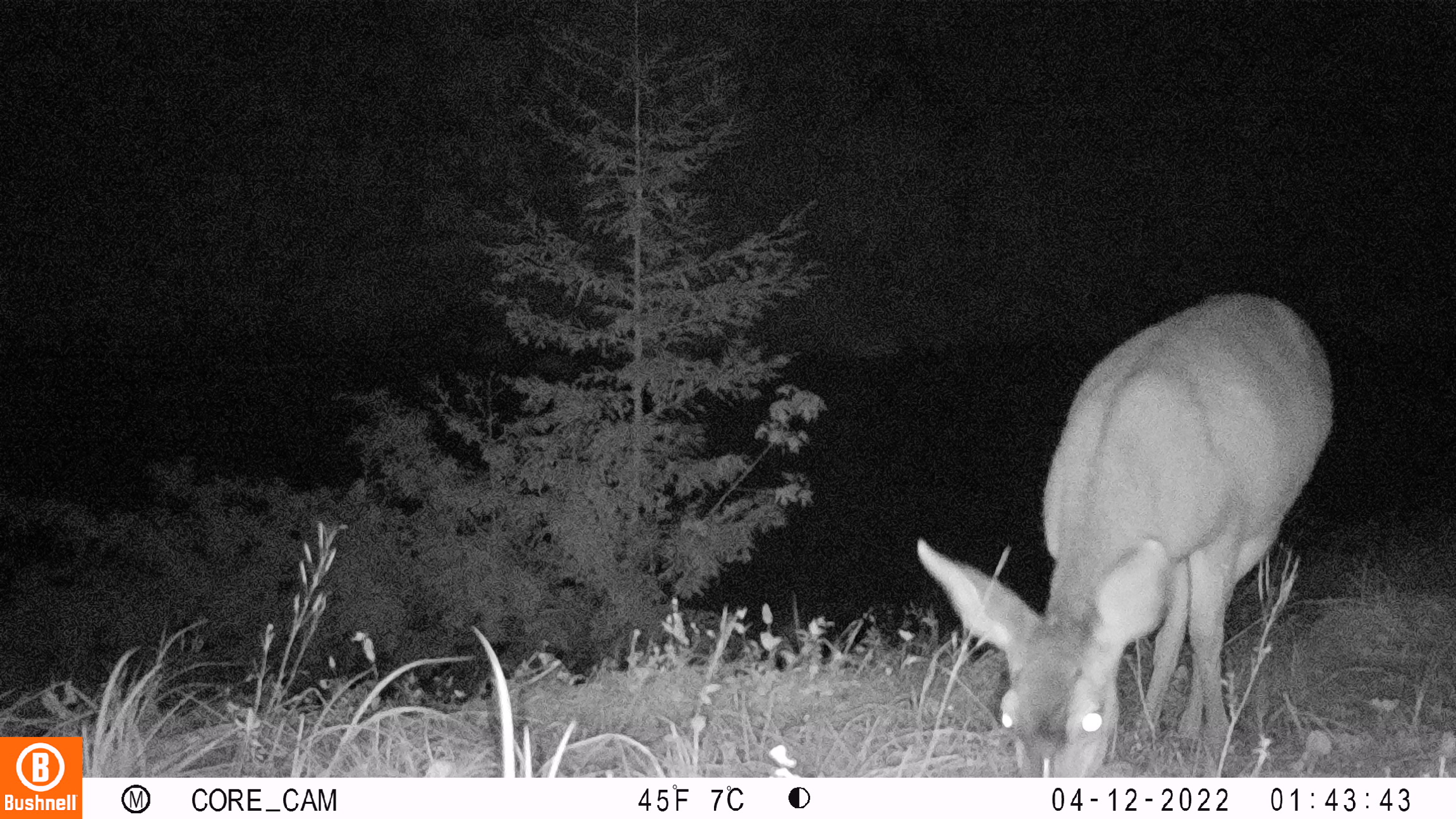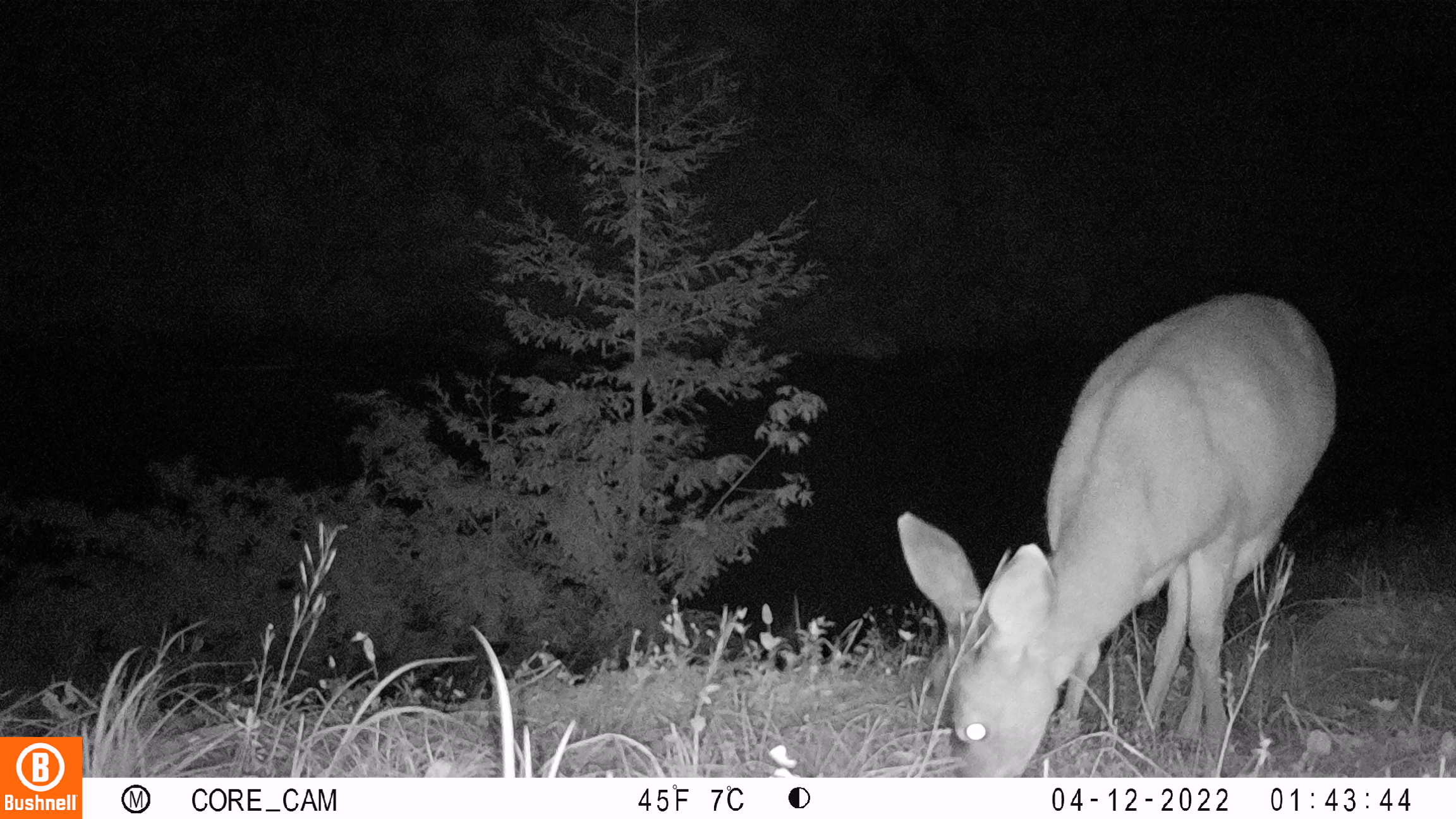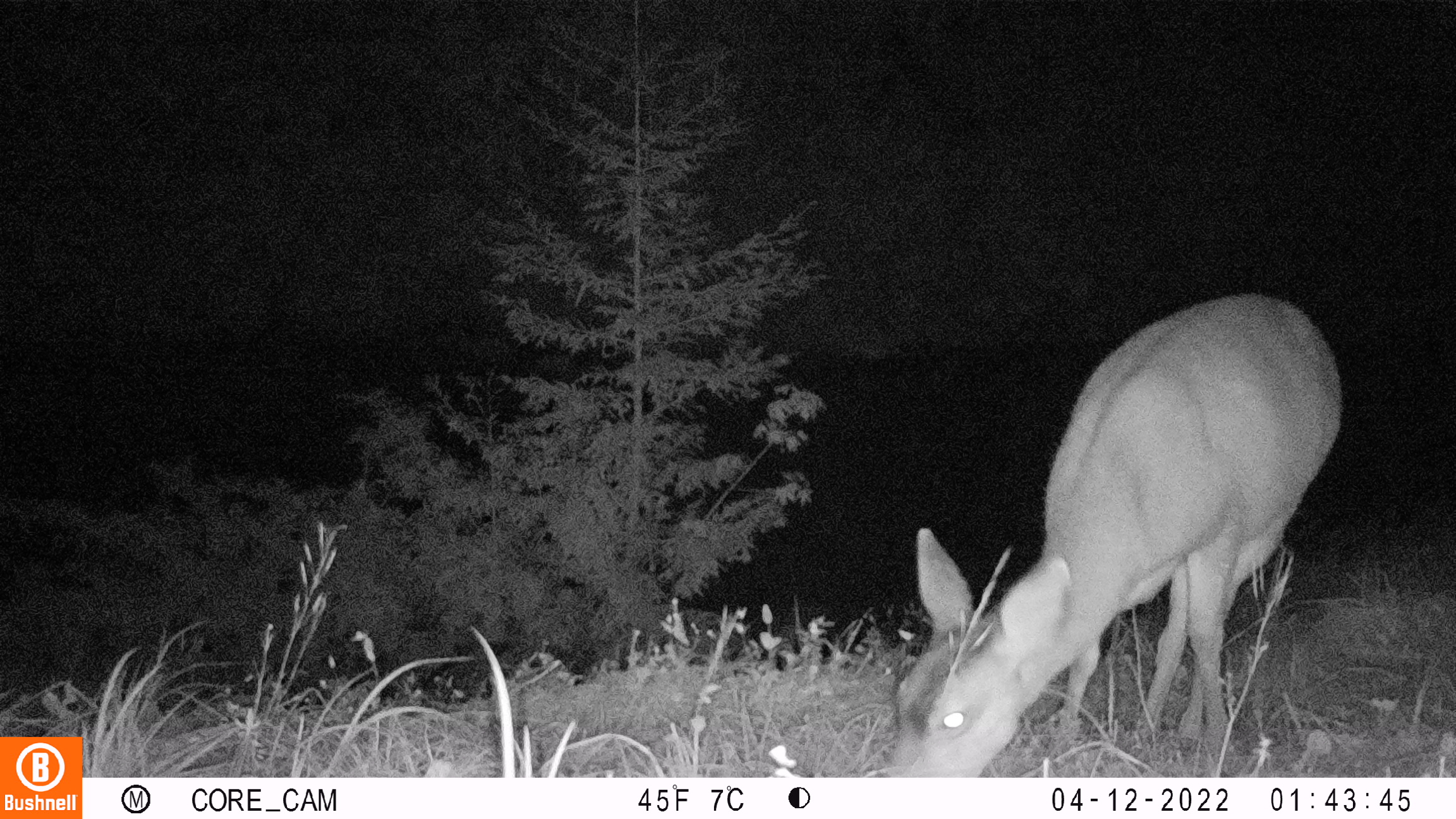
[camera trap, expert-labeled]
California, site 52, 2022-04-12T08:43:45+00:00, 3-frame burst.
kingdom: Animalia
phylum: Chordata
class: Mammalia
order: Artiodactyla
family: Cervidae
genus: Odocoileus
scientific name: Odocoileus hemionus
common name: mule deer